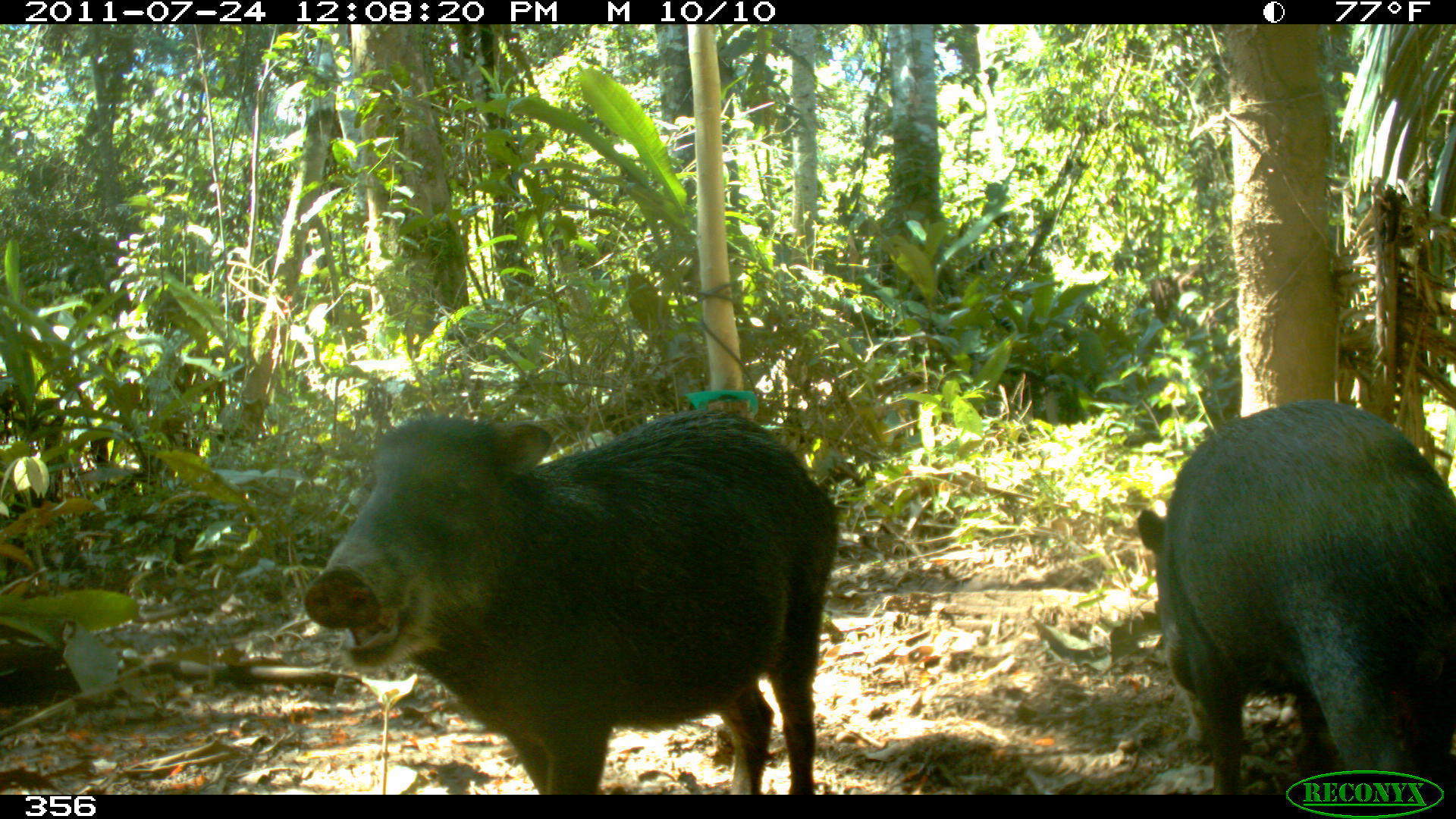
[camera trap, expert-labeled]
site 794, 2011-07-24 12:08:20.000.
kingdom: Animalia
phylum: Chordata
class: Mammalia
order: Artiodactyla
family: Tayassuidae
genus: Tayassu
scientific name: Tayassu pecari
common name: white-lipped peccary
Tayassu pecari (white-lipped peccary).